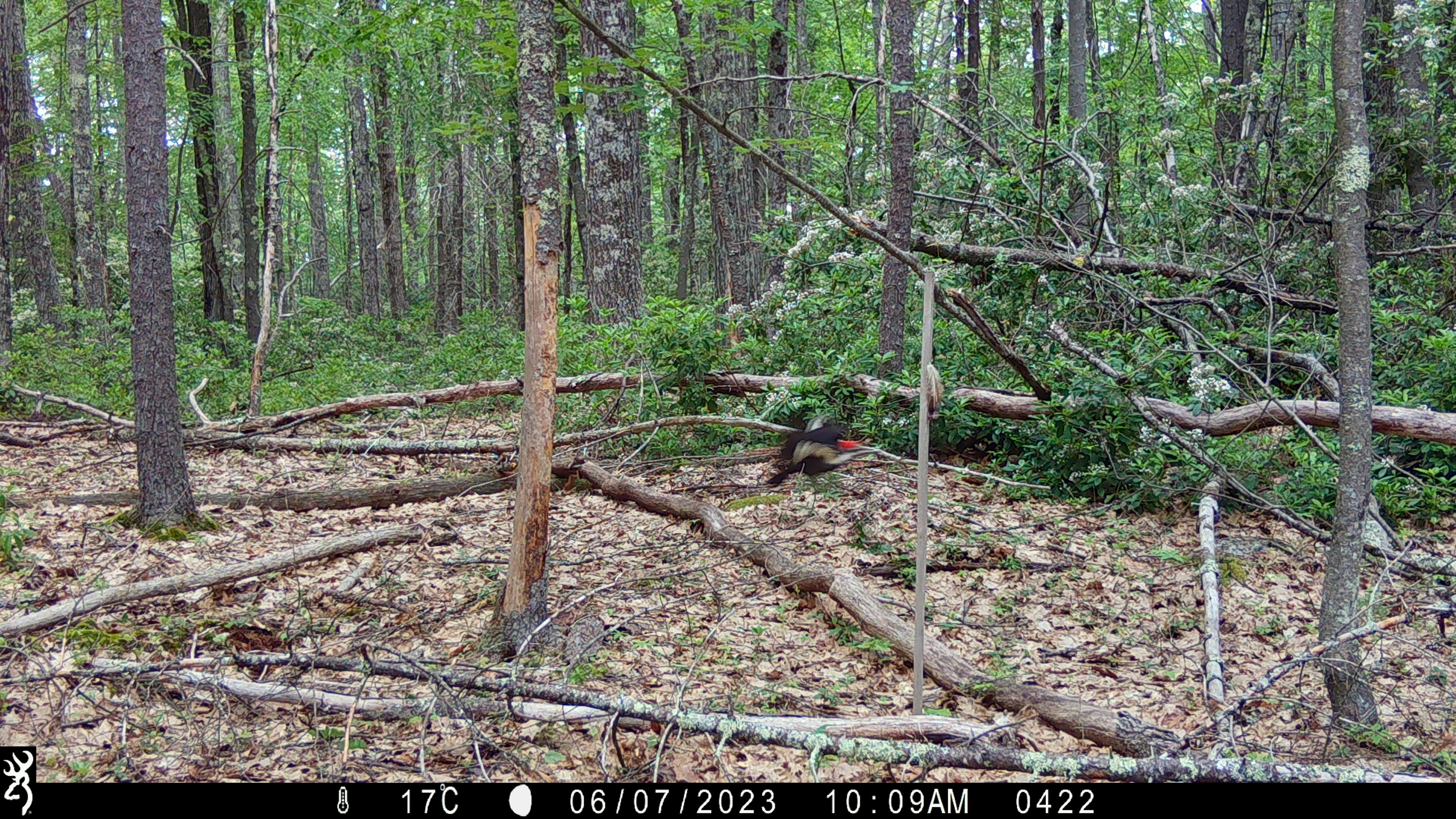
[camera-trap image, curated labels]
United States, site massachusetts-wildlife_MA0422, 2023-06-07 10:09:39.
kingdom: Animalia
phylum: Chordata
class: Aves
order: Piciformes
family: Picidae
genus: Dryocopus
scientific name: Dryocopus pileatus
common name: pileated woodpecker